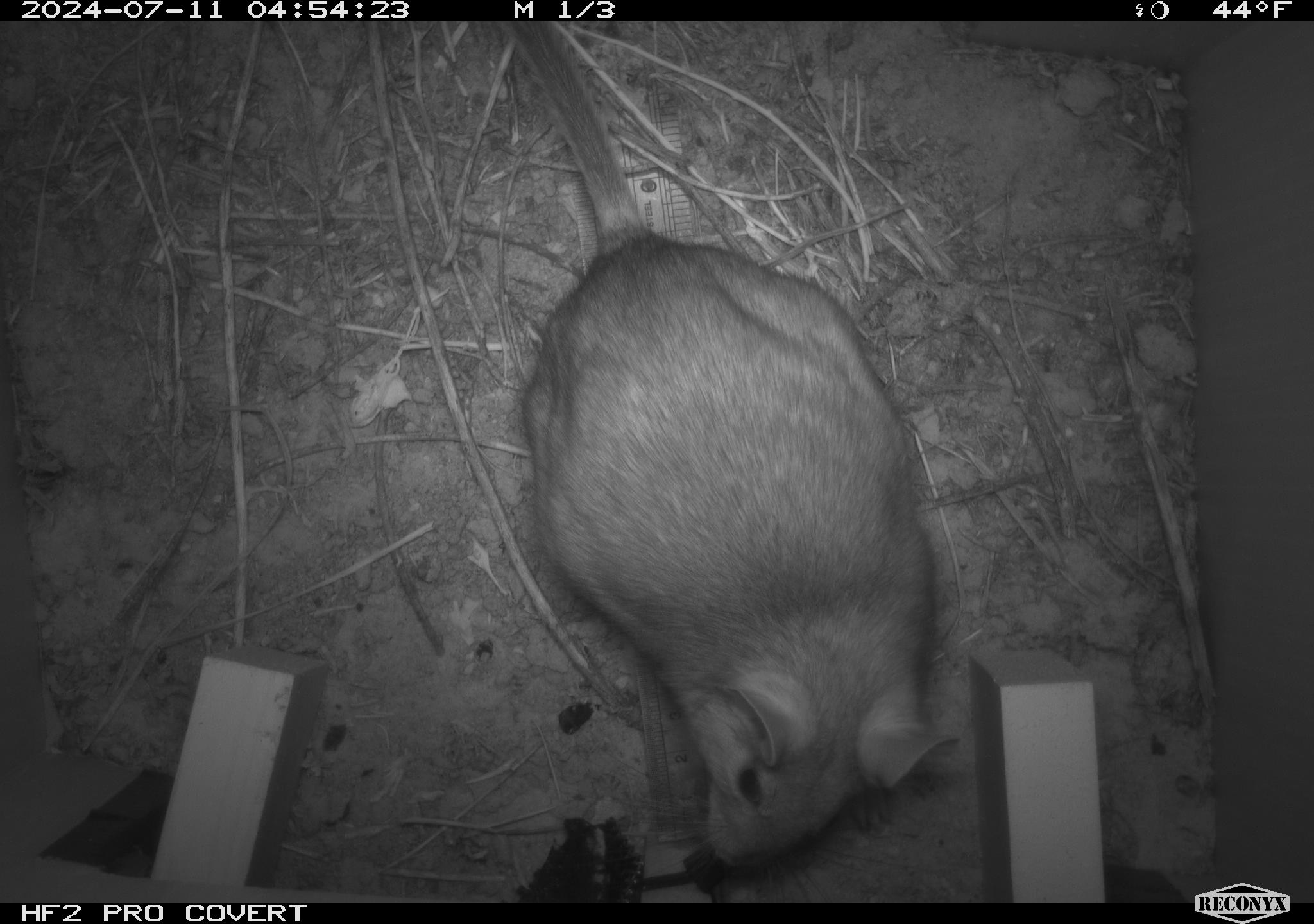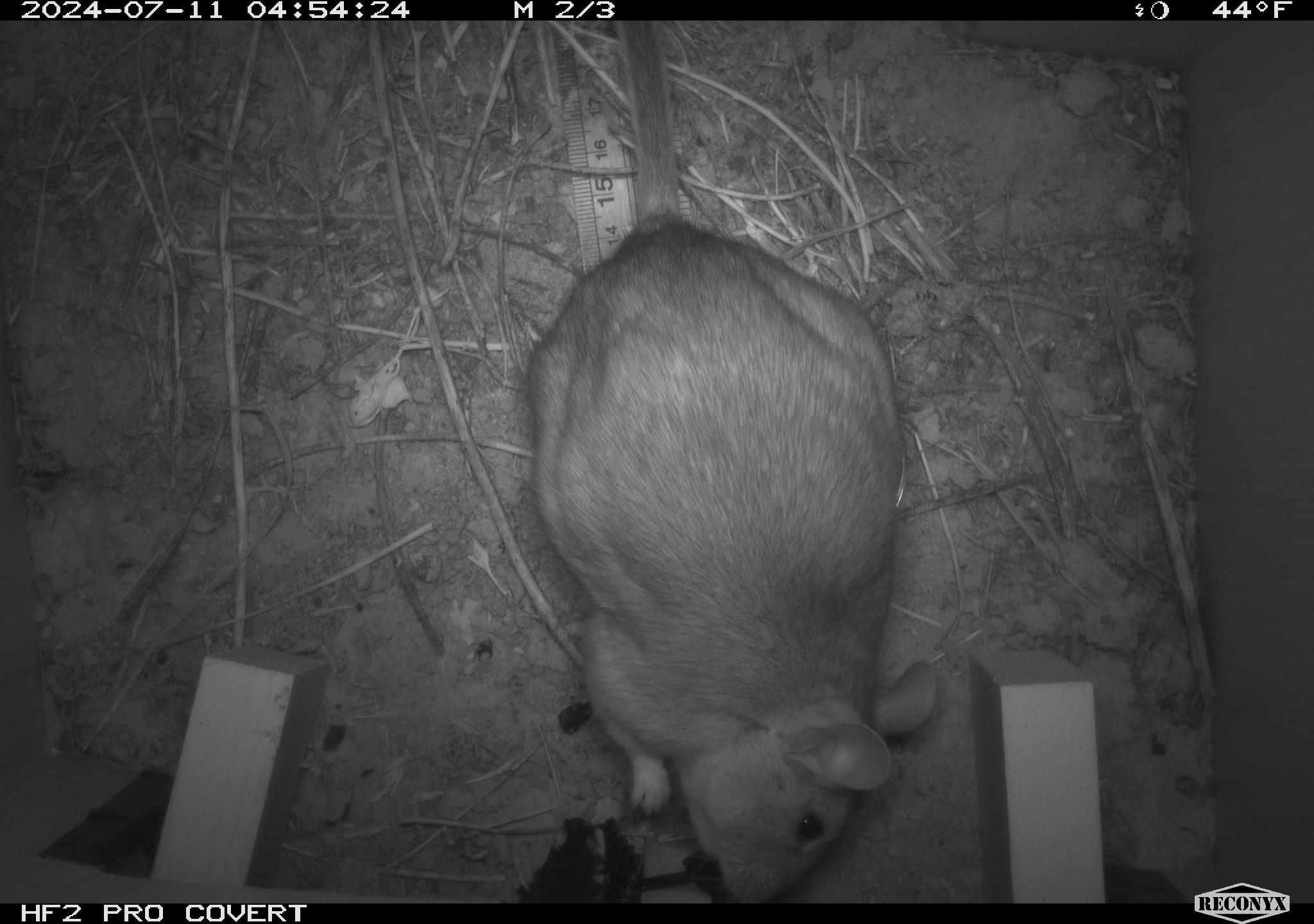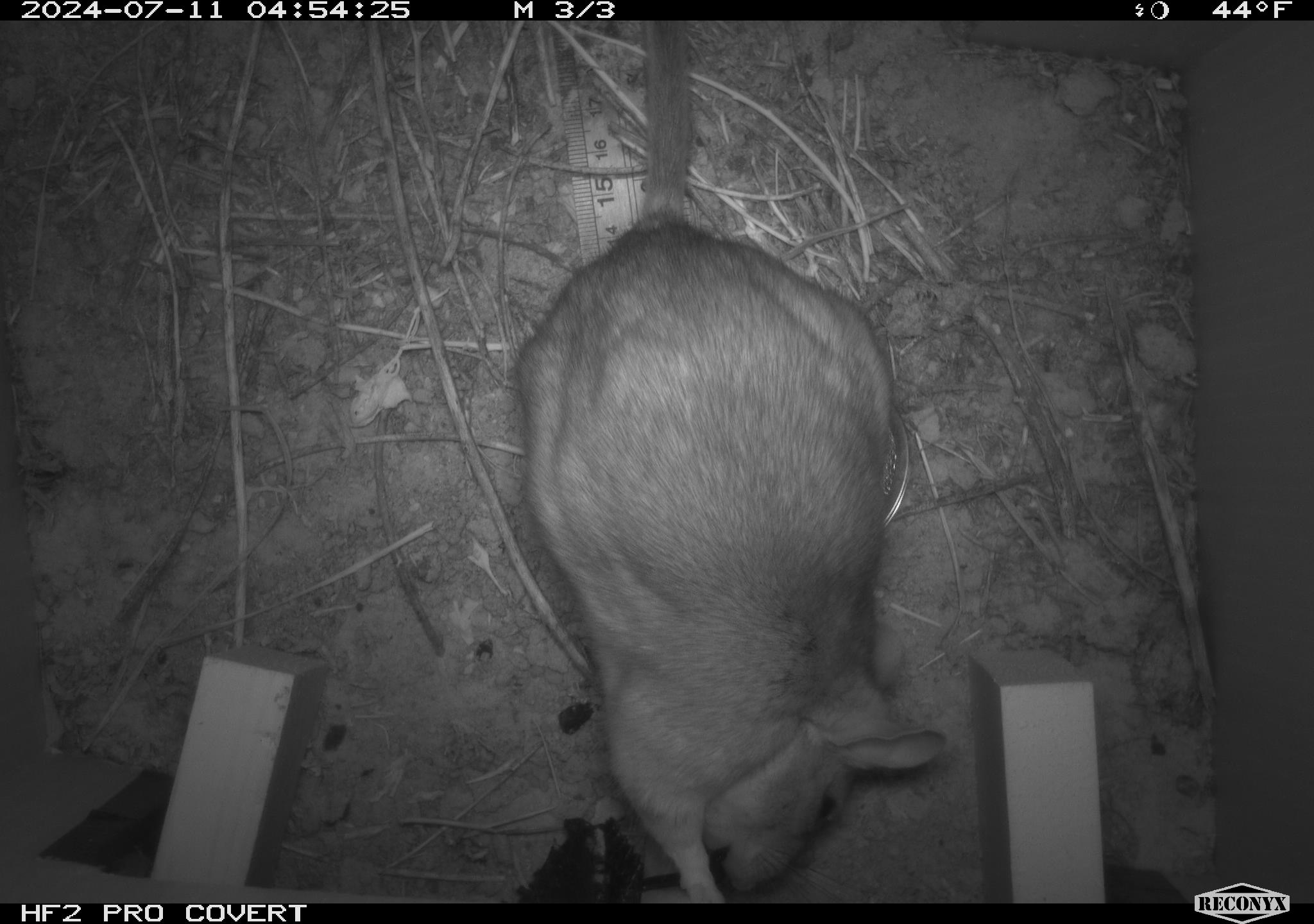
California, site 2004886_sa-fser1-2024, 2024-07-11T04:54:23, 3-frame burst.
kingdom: Animalia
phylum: Chordata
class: Mammalia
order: Rodentia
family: Cricetidae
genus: Neotoma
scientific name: Neotoma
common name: pack rat or woodrat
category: neotoma species